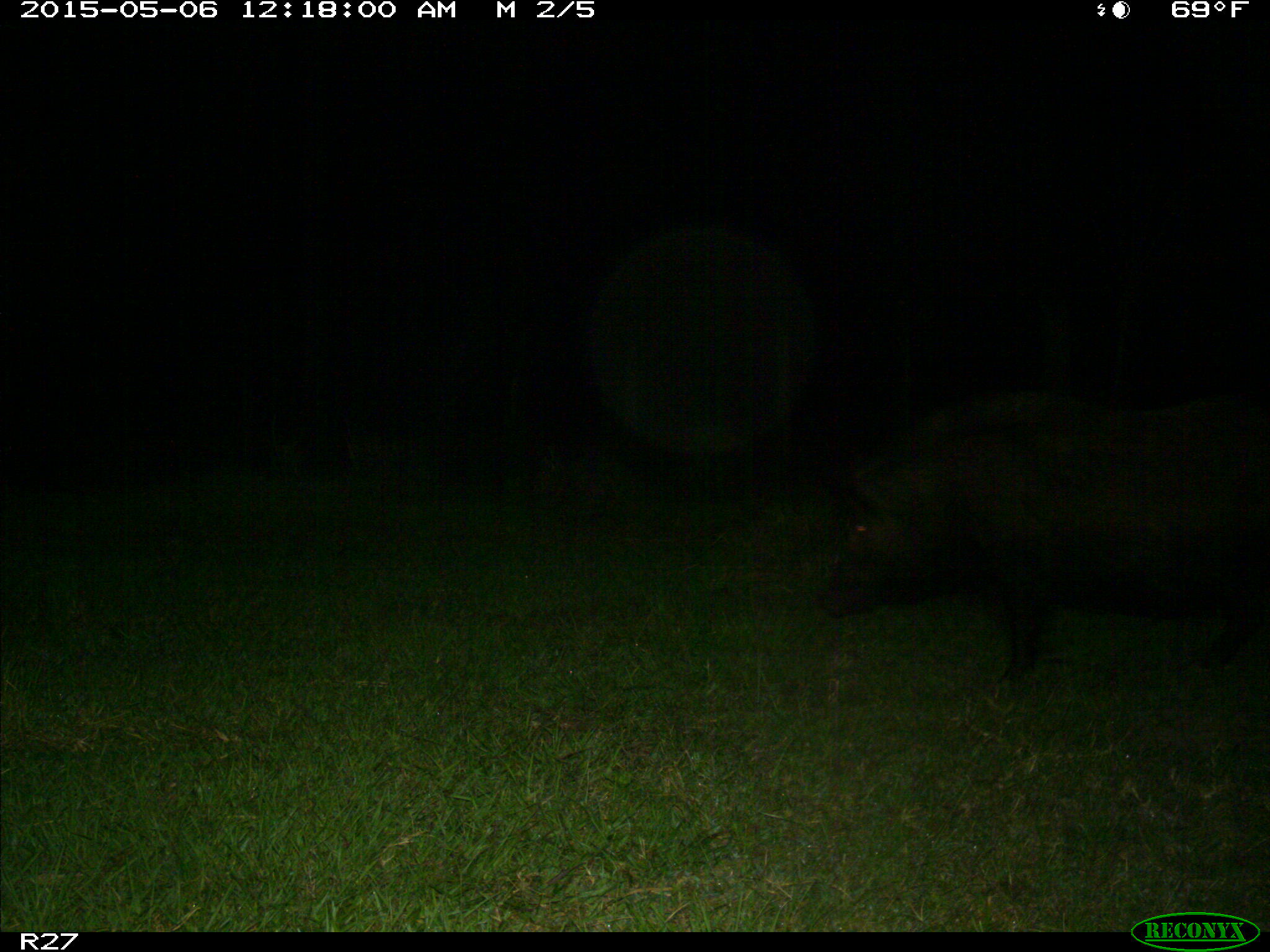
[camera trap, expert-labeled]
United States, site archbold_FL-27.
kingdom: Animalia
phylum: Chordata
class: Mammalia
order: Artiodactyla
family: Suidae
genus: Sus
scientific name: Sus scrofa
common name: wild boar